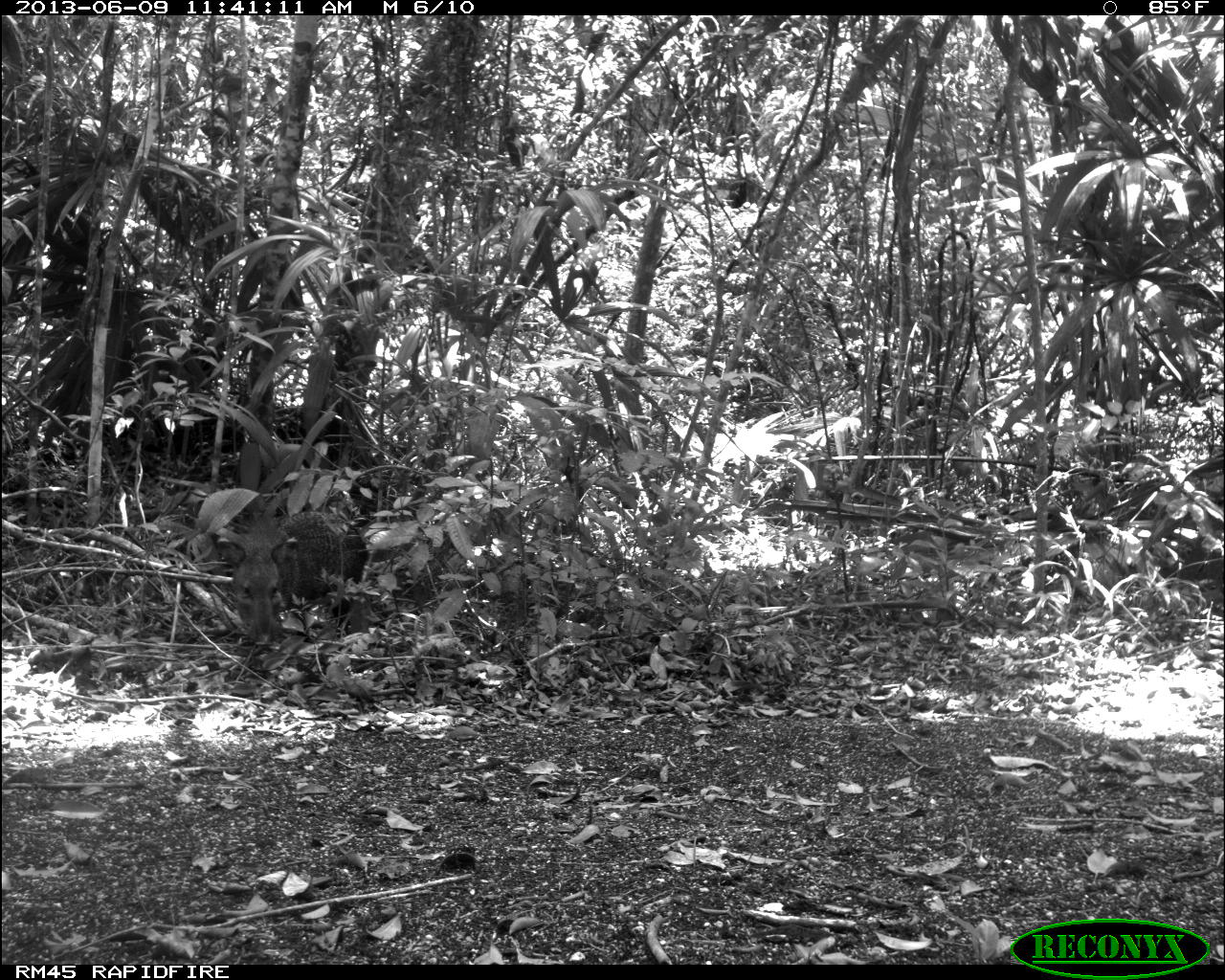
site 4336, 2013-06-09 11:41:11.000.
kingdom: Animalia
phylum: Chordata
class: Mammalia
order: Artiodactyla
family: Tayassuidae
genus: Pecari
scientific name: Pecari tajacu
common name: collared peccary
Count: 2.